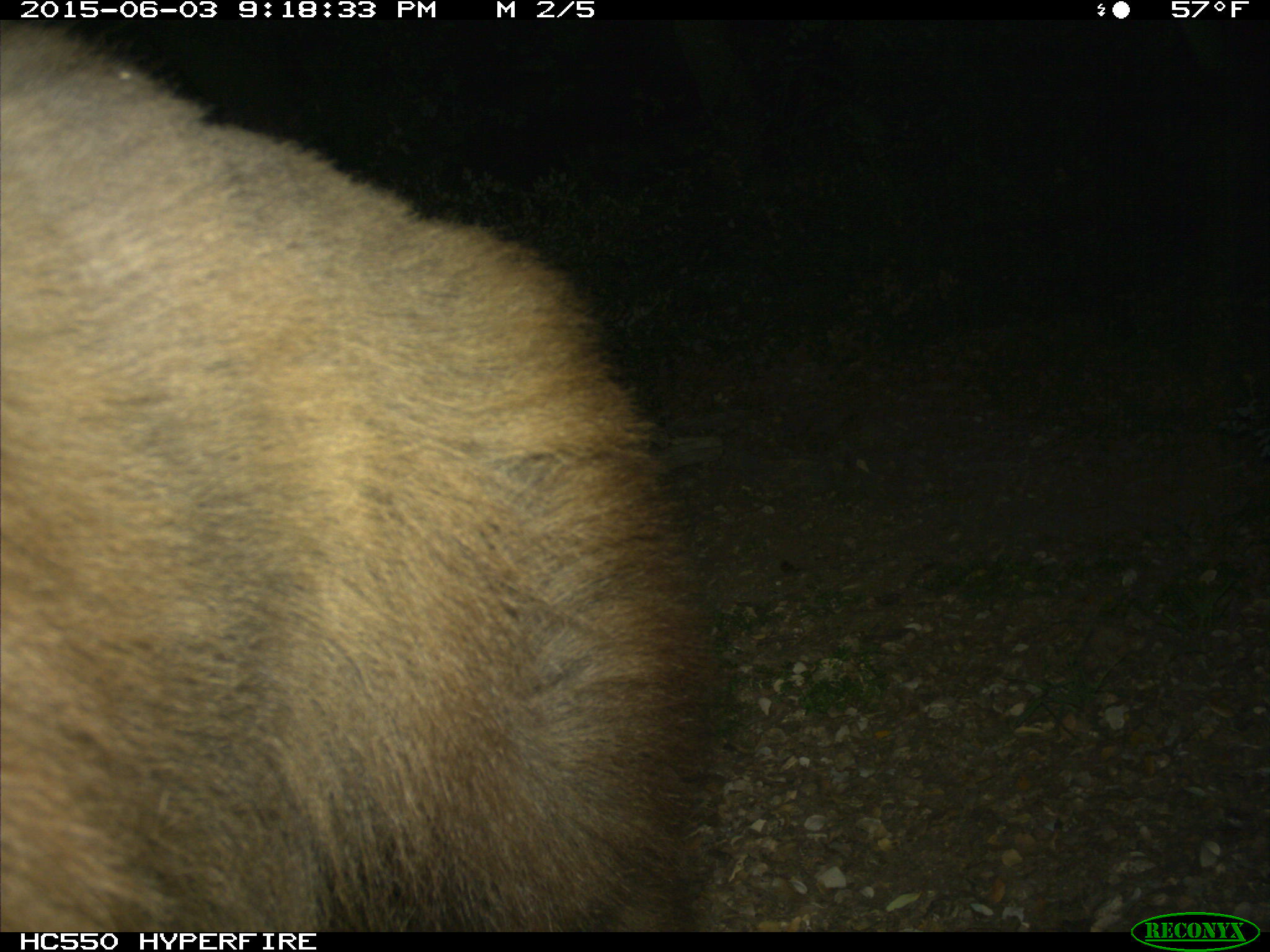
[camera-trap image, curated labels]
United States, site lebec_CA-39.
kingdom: Animalia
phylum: Chordata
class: Mammalia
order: Carnivora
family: Ursidae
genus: Ursus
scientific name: Ursus americanus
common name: american black bear